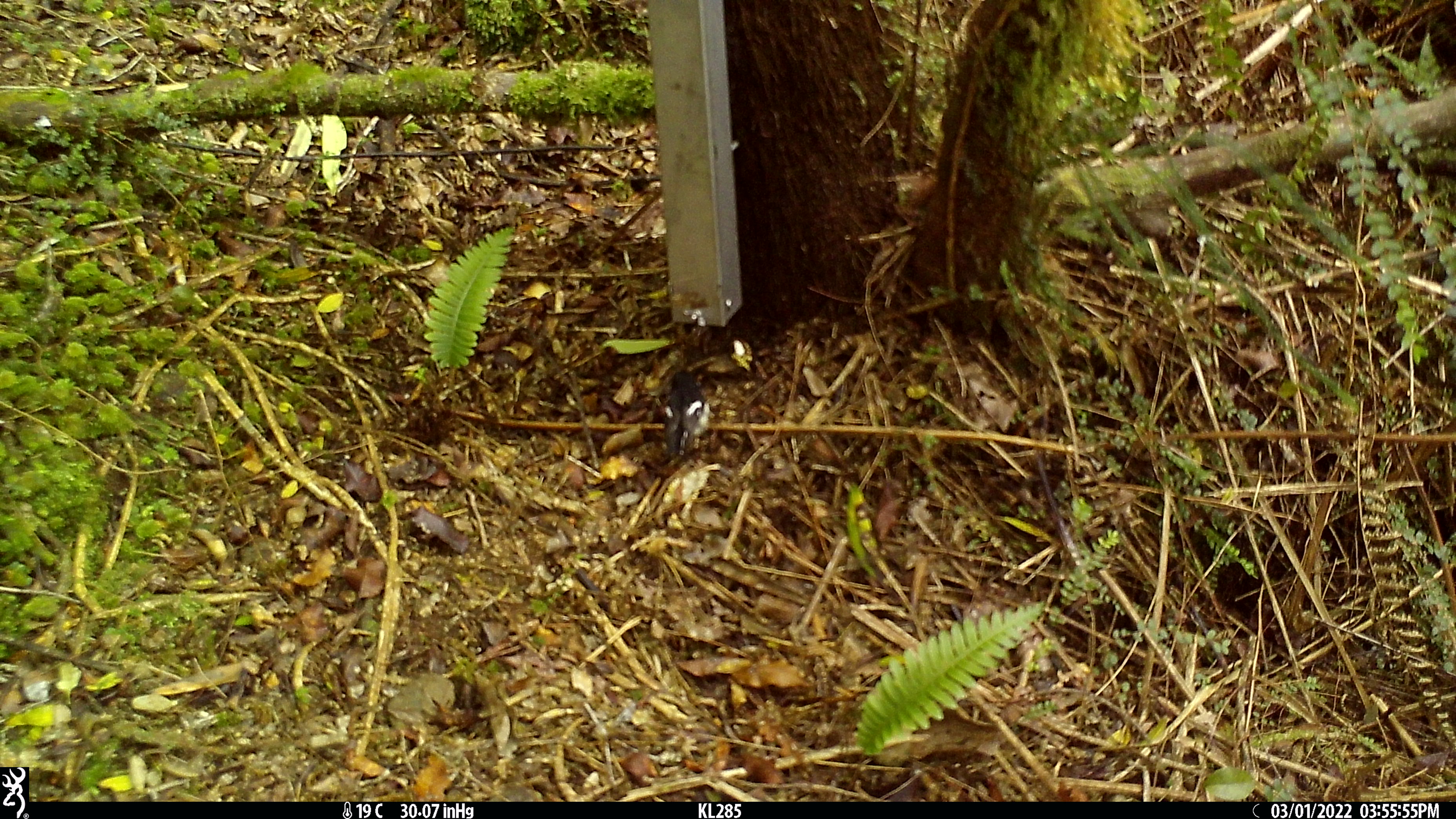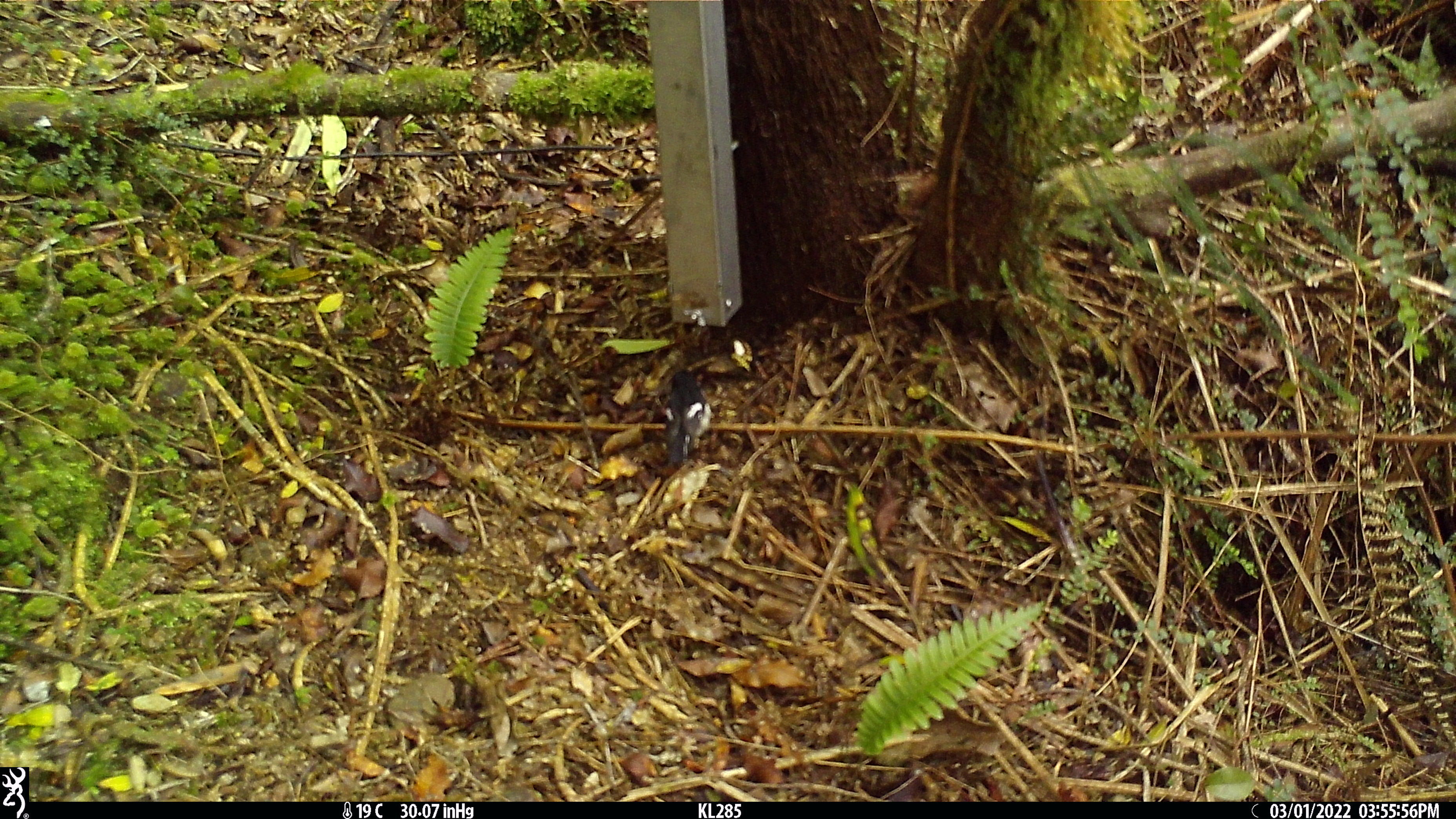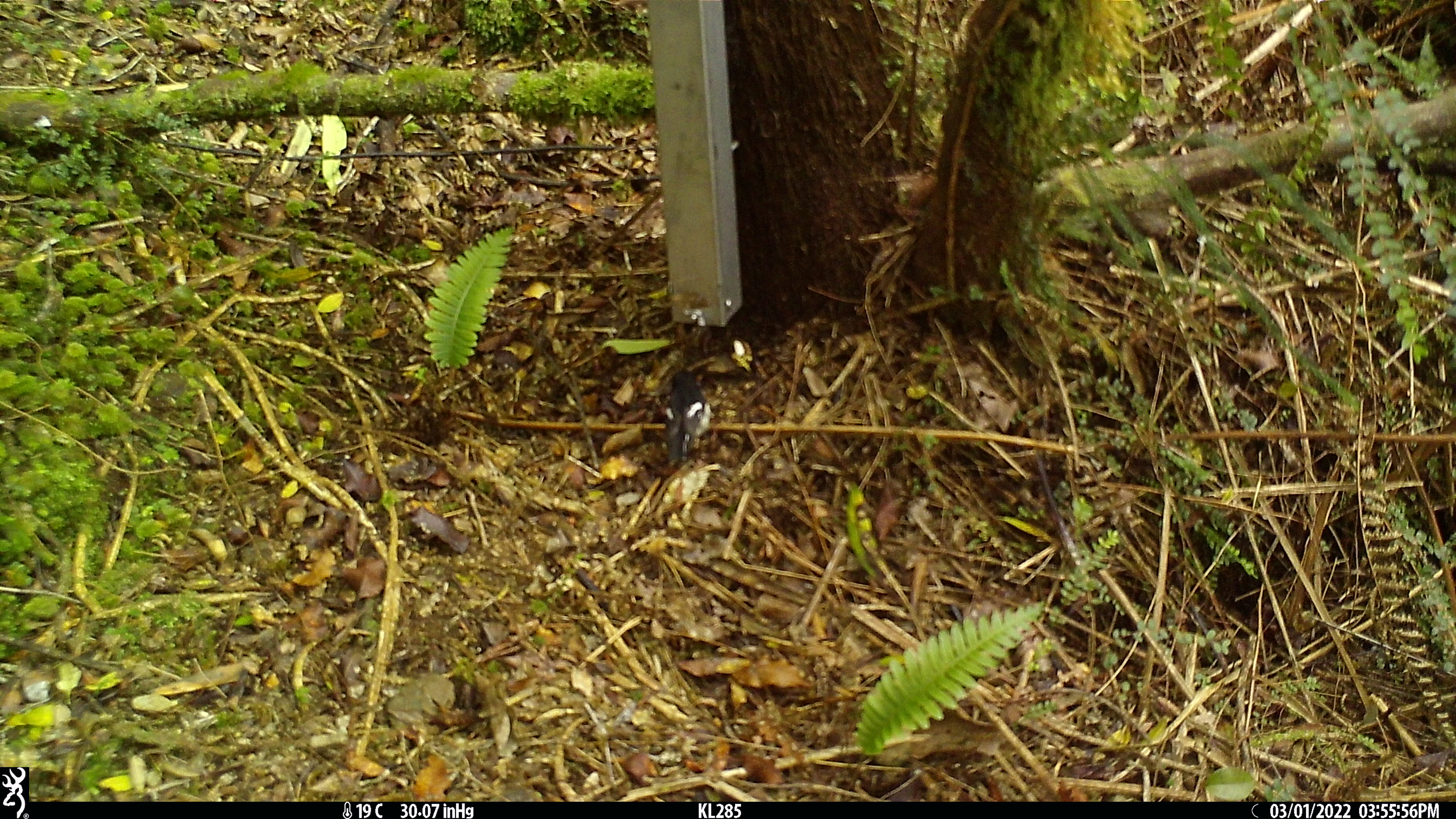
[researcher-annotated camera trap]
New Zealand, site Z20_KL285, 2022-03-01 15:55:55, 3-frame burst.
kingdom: Animalia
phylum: Chordata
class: Aves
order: Passeriformes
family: Petroicidae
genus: Petroica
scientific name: Petroica macrocephala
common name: tomtit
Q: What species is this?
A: Tomtit (Petroica macrocephala).